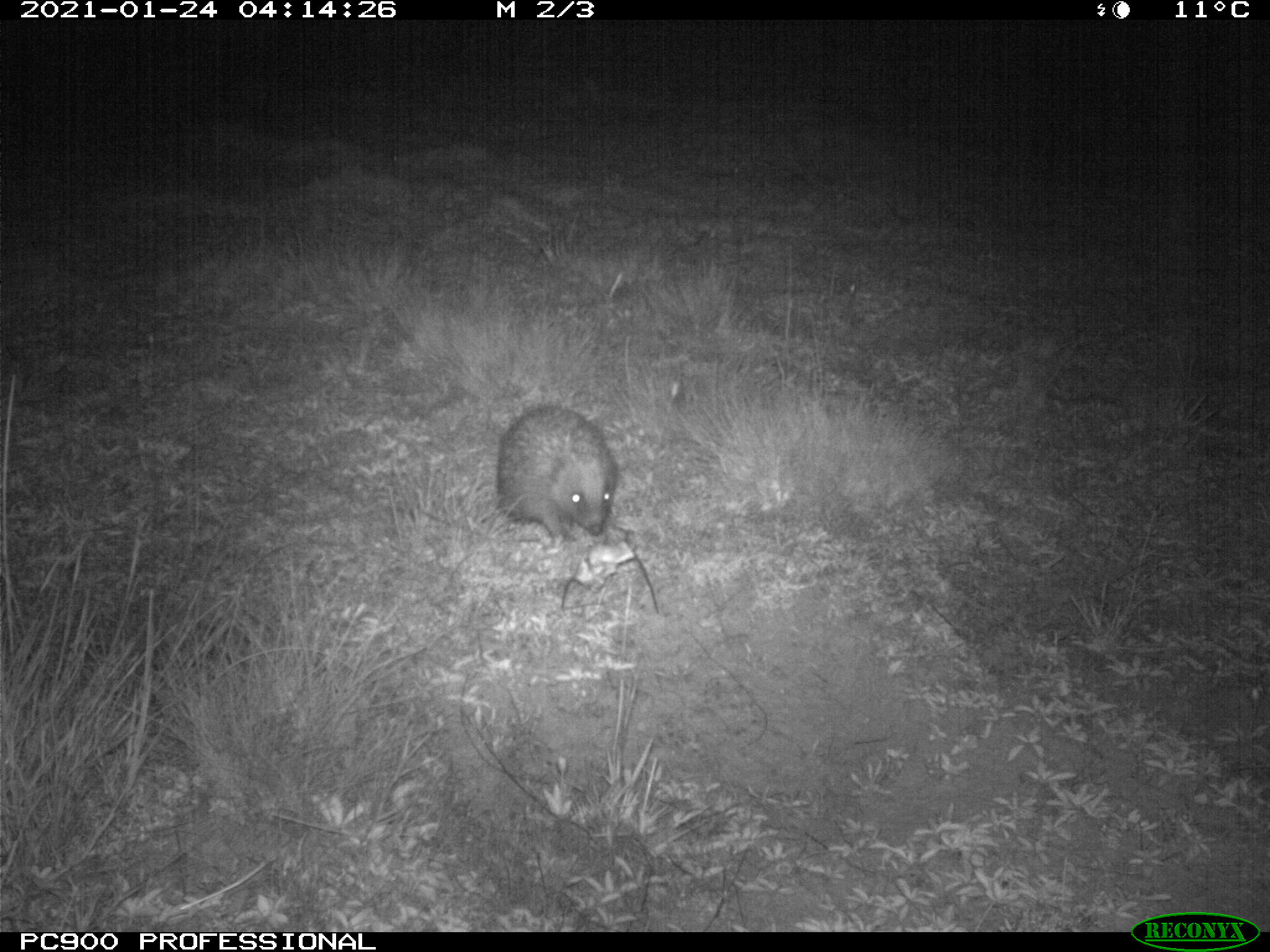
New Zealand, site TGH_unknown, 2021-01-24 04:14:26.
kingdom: Animalia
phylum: Chordata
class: Mammalia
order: Eulipotyphla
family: Erinaceidae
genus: Erinaceus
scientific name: Erinaceus europaeus europaeus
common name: european hedgehog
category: hedgehog